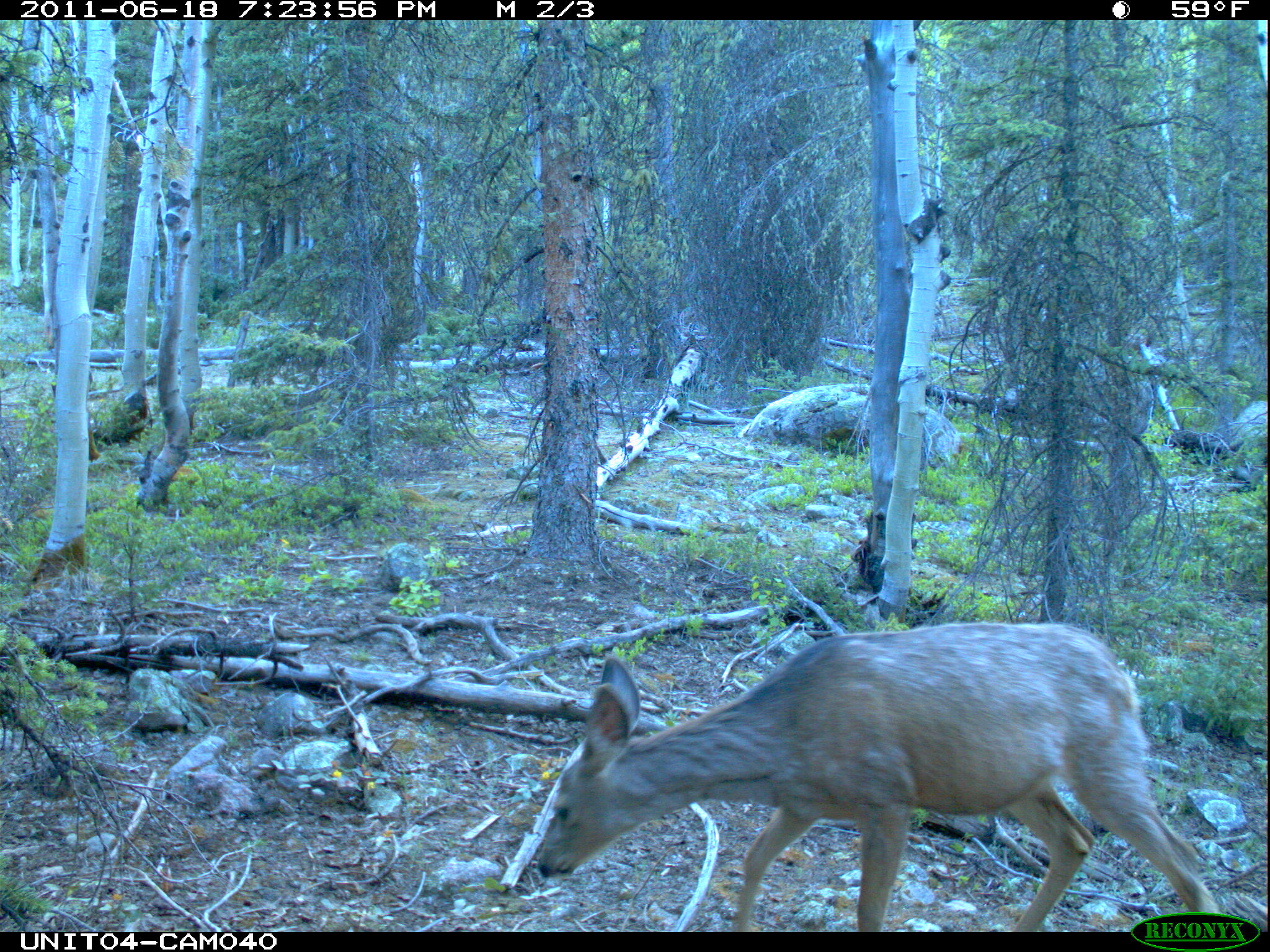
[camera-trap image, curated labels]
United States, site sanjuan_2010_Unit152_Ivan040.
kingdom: Animalia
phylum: Chordata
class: Mammalia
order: Artiodactyla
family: Cervidae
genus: Odocoileus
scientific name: Odocoileus hemionus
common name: mule deer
Odocoileus hemionus (mule deer).